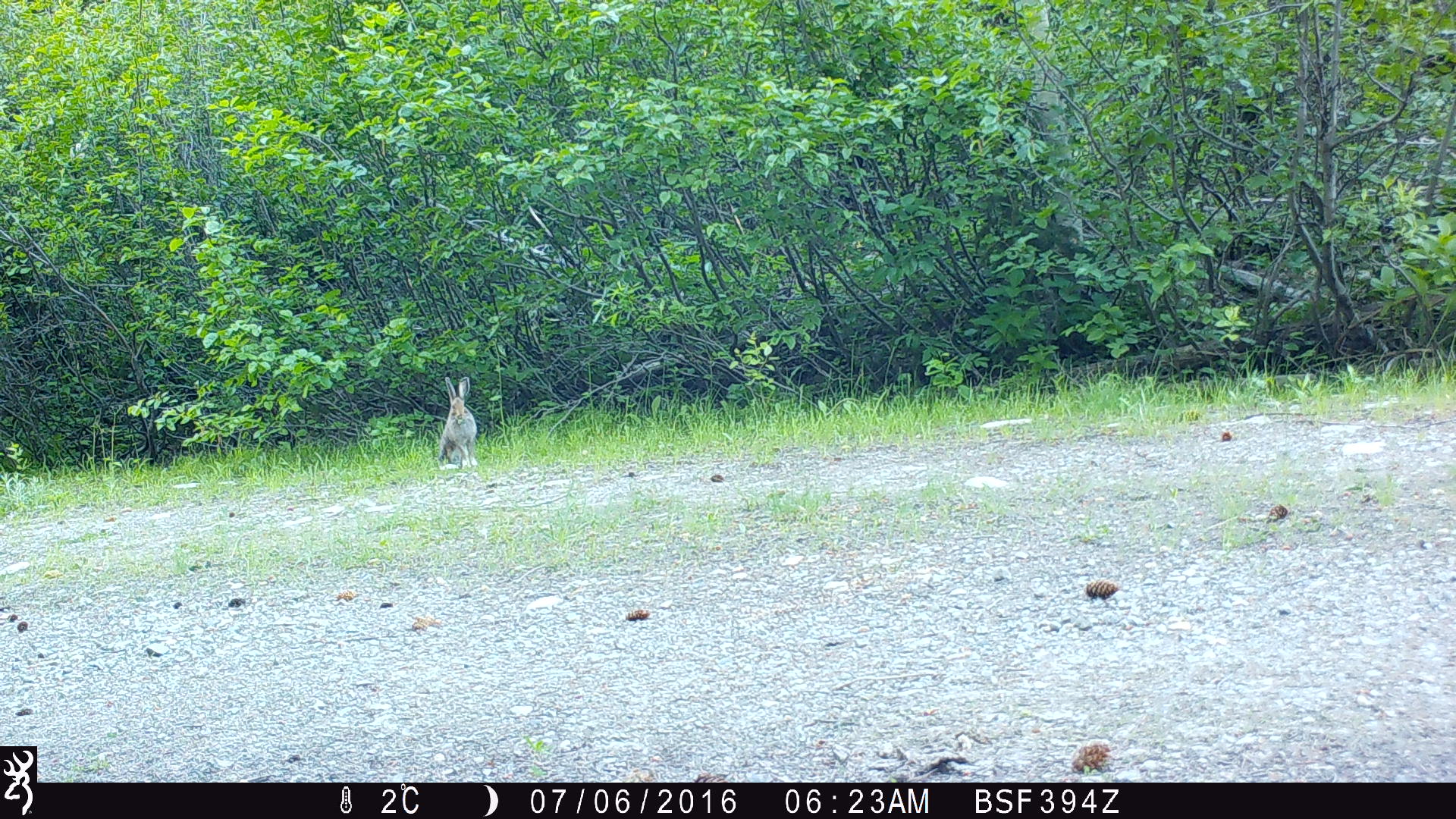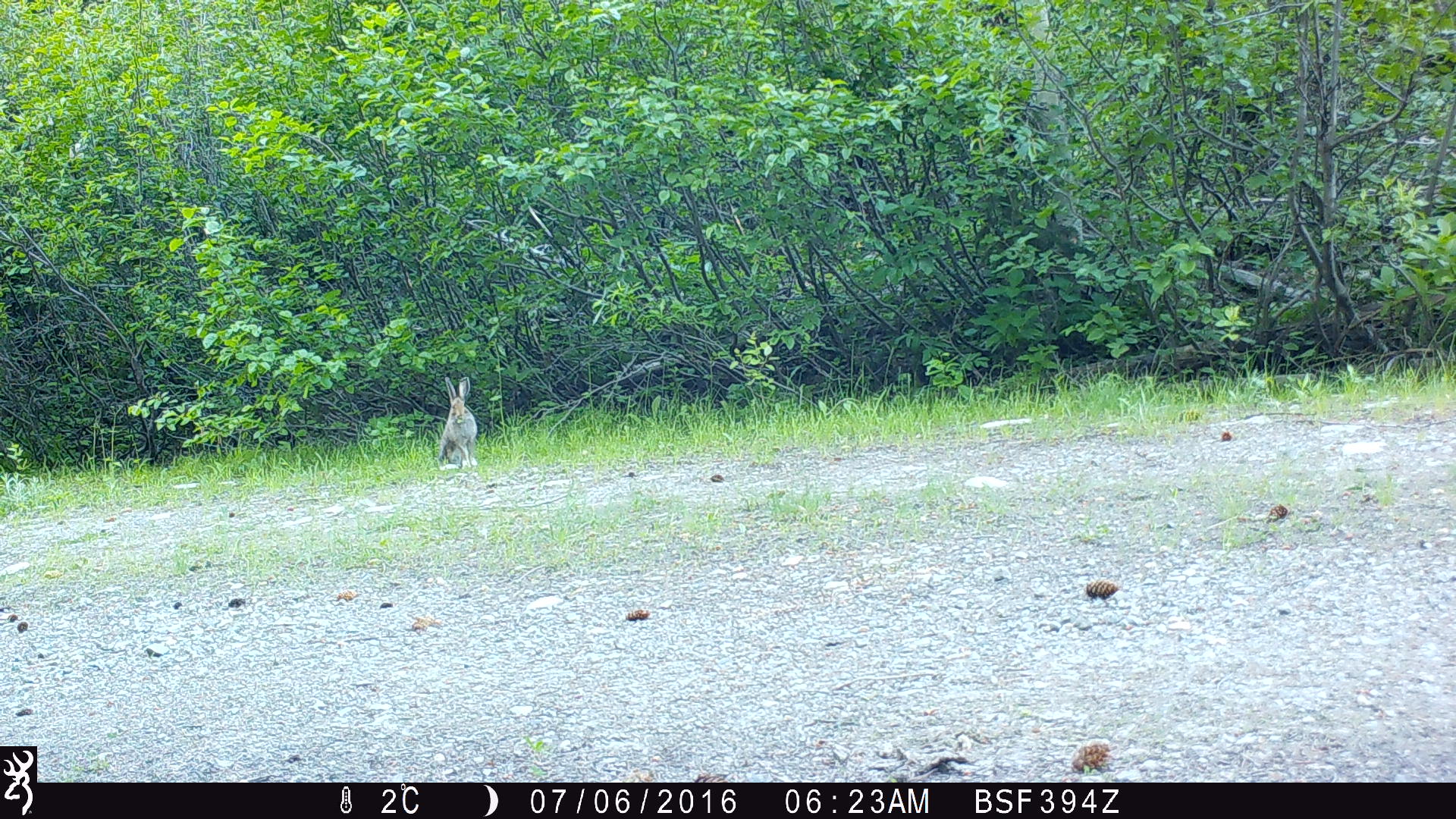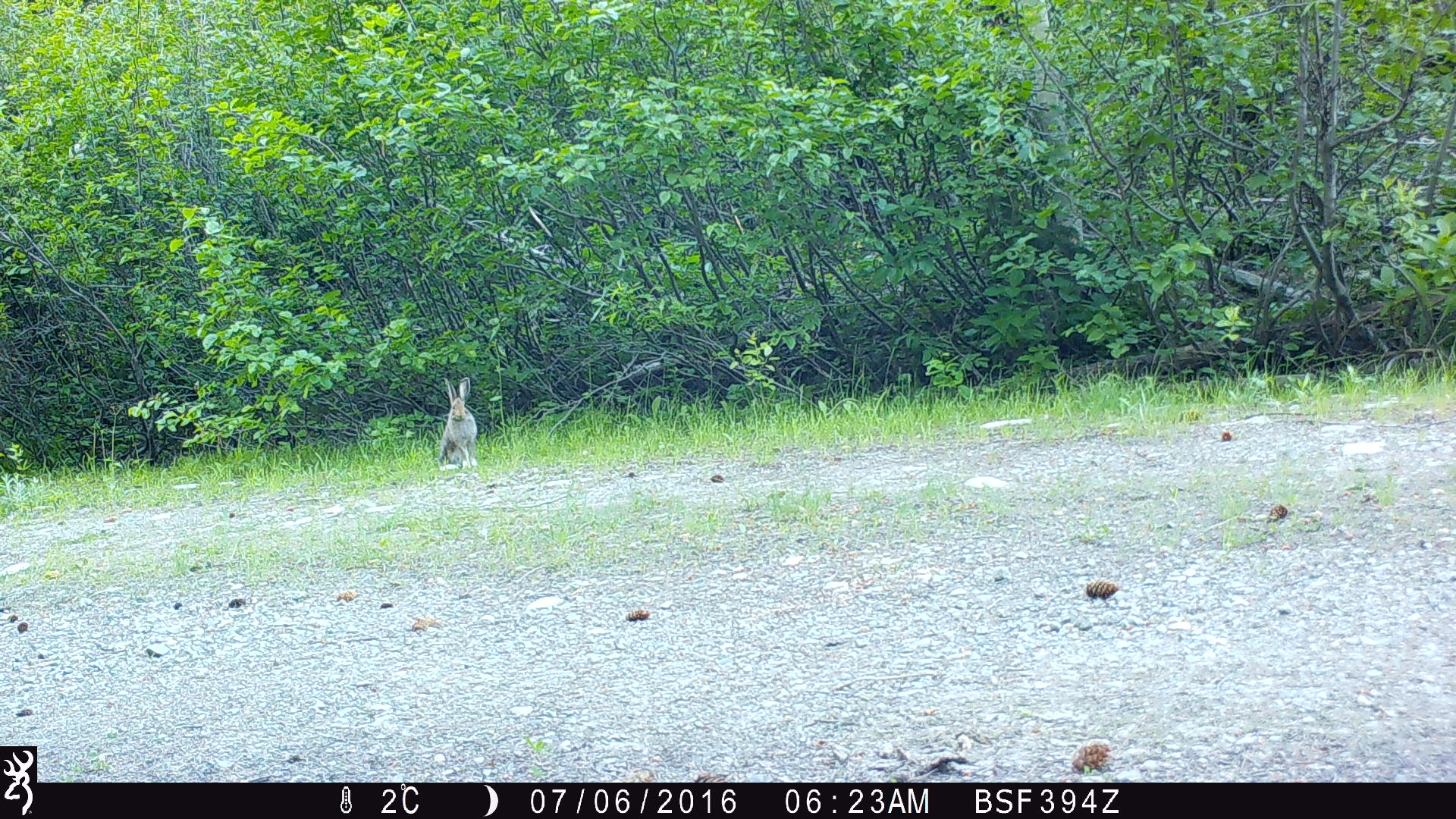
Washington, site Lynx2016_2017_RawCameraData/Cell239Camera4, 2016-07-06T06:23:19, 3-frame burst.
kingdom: Animalia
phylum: Chordata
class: Mammalia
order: Lagomorpha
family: Leporidae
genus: Lepus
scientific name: Lepus americanus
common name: snowshoe hare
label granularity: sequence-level